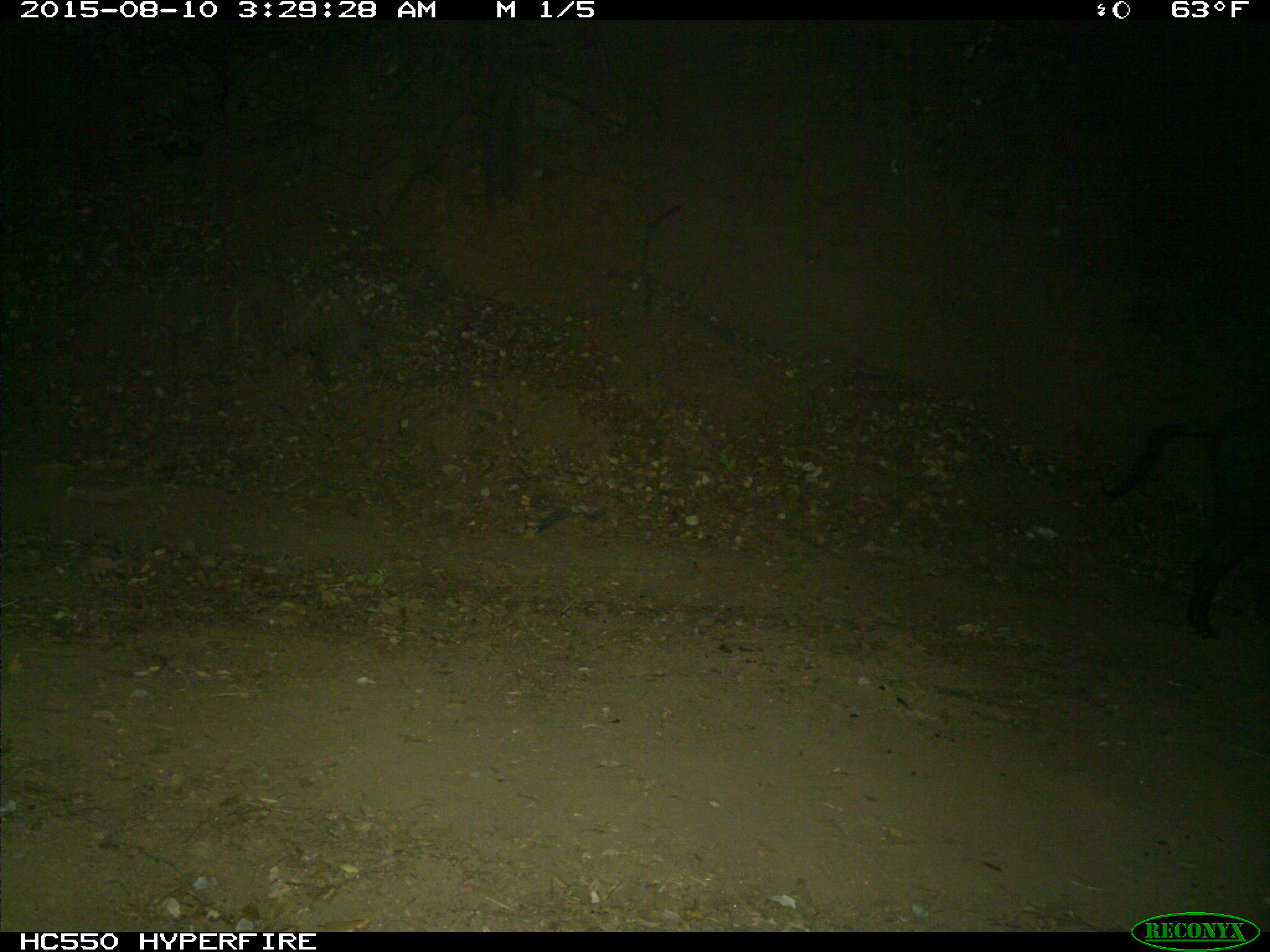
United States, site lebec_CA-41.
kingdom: Animalia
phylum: Chordata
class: Mammalia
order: Artiodactyla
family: Suidae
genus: Sus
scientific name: Sus scrofa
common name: wild boar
Sus scrofa (wild boar).